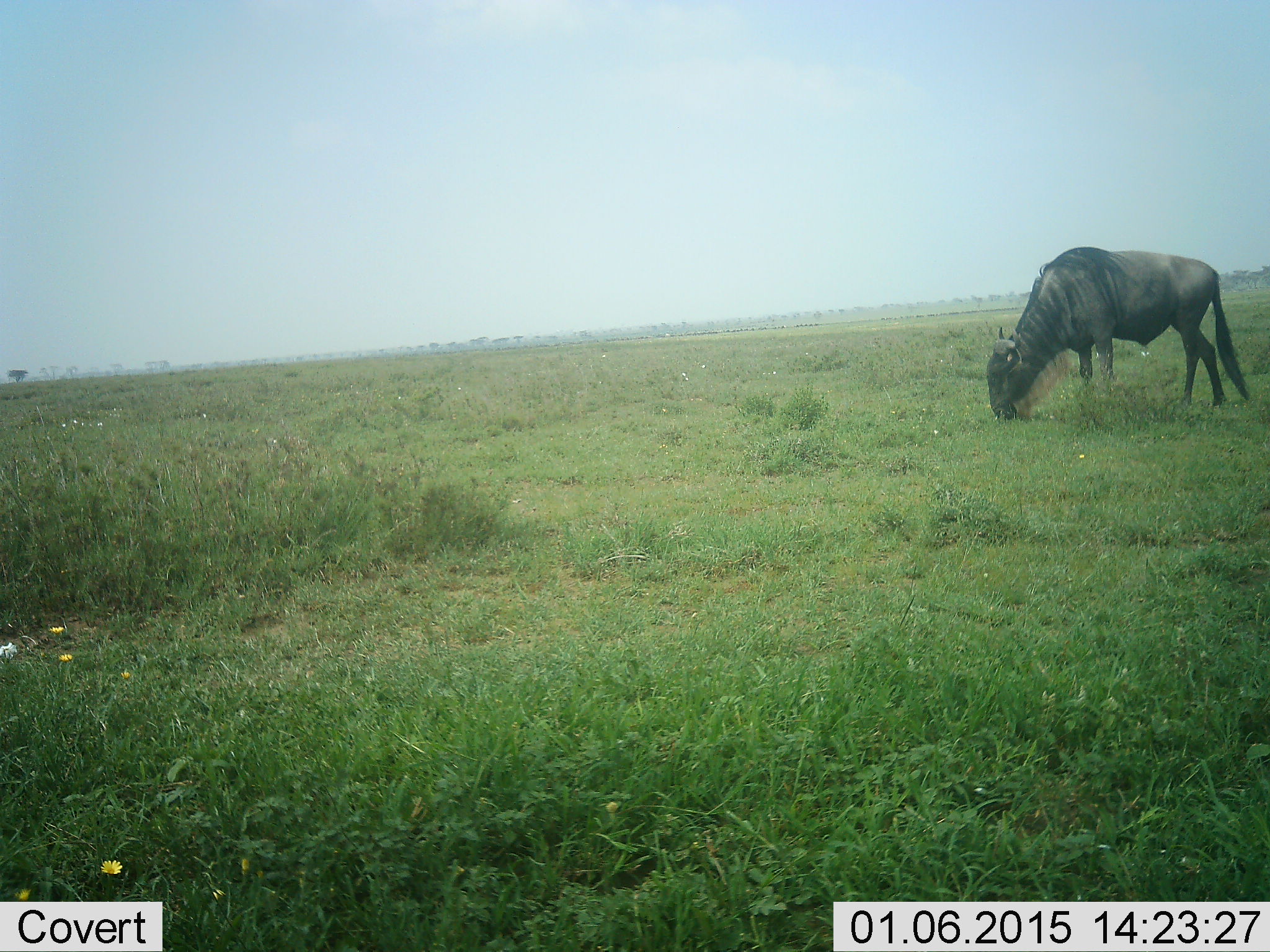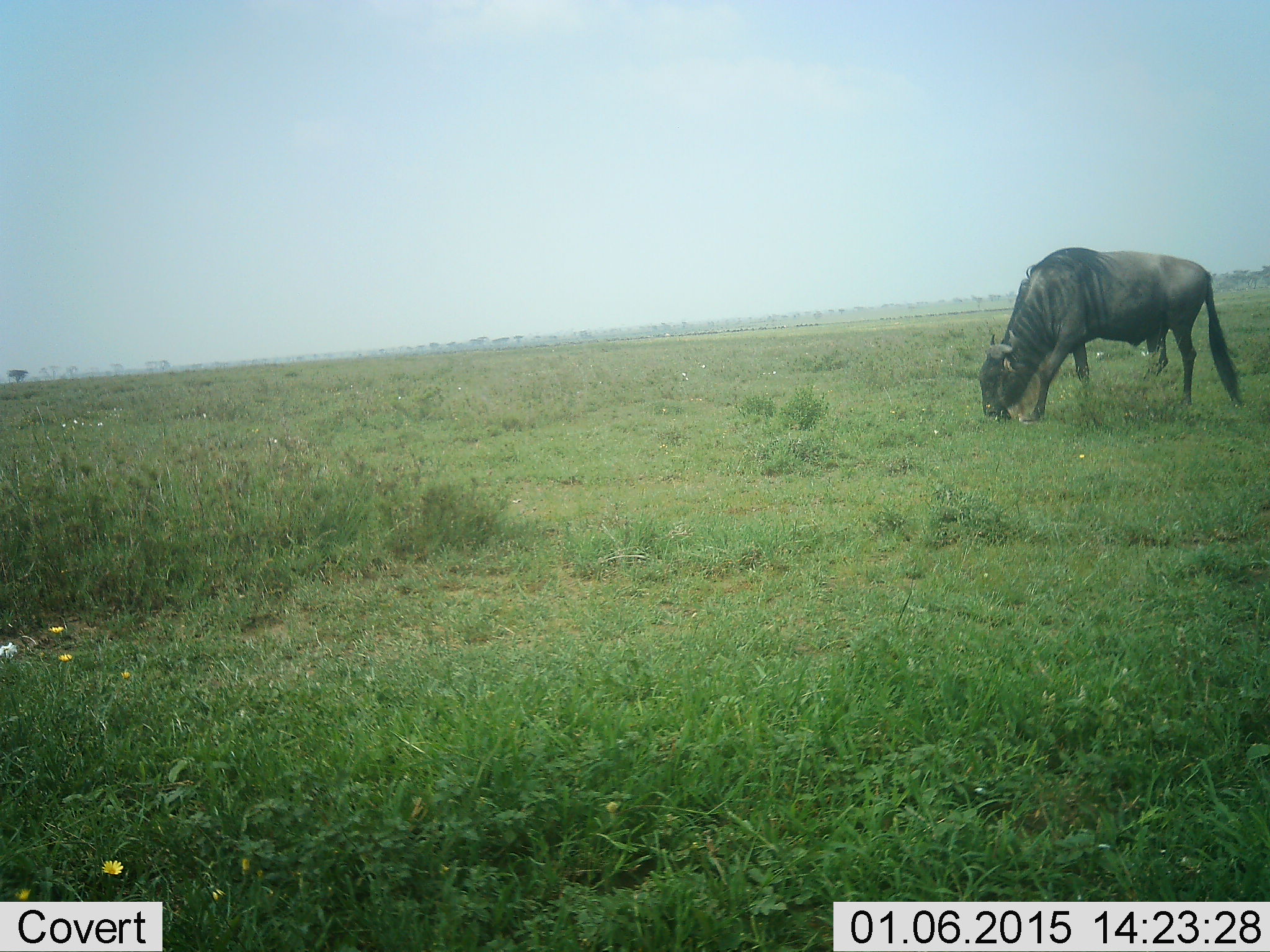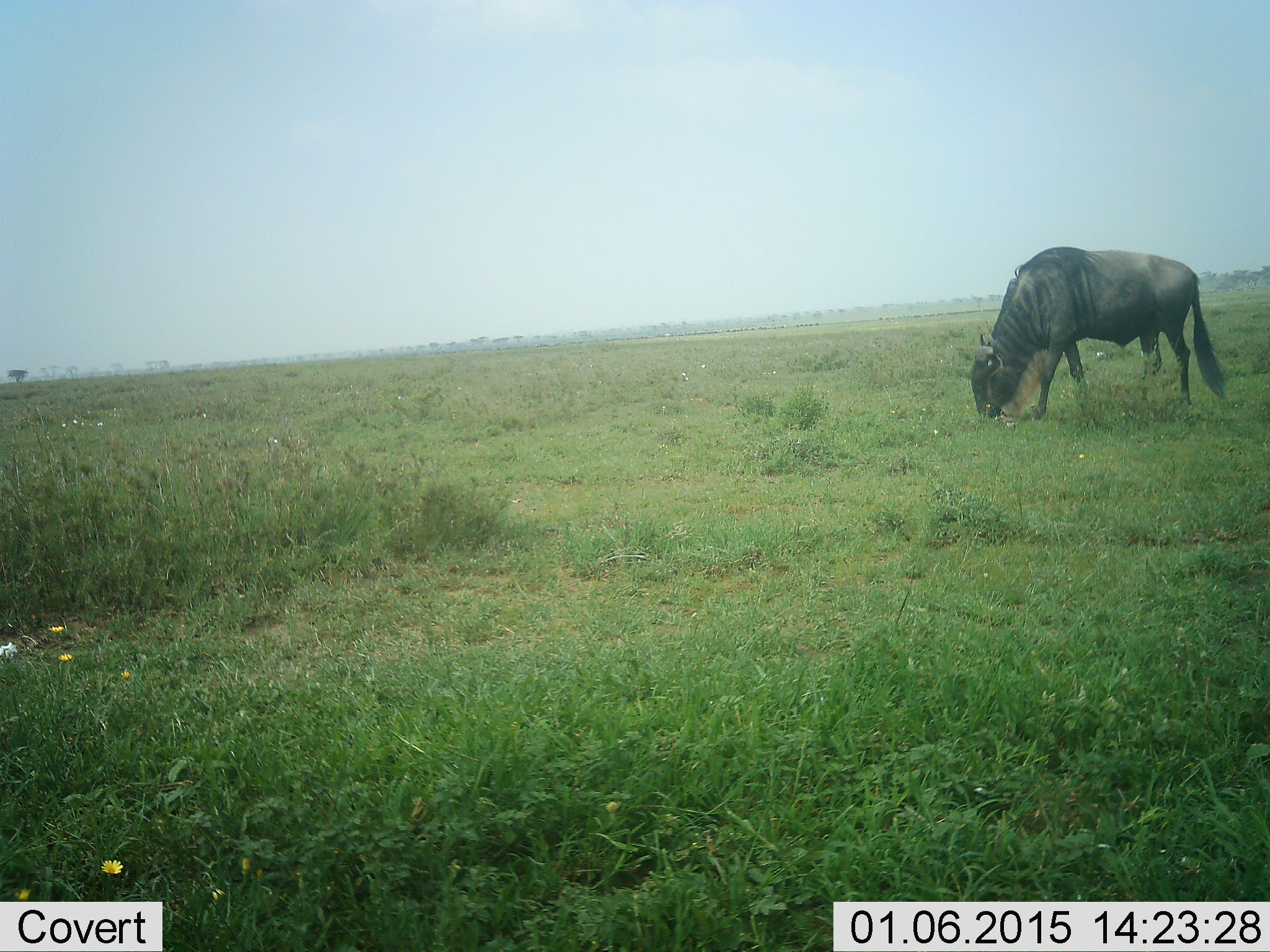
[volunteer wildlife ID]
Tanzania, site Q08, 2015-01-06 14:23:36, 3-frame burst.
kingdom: Animalia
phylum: Chordata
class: Mammalia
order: Artiodactyla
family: Bovidae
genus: Connochaetes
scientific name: Connochaetes taurinus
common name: blue wildebeest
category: wildebeest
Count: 1.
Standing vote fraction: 10%.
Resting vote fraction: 0%.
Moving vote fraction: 30%.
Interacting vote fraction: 0%.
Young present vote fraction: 0%.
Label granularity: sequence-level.